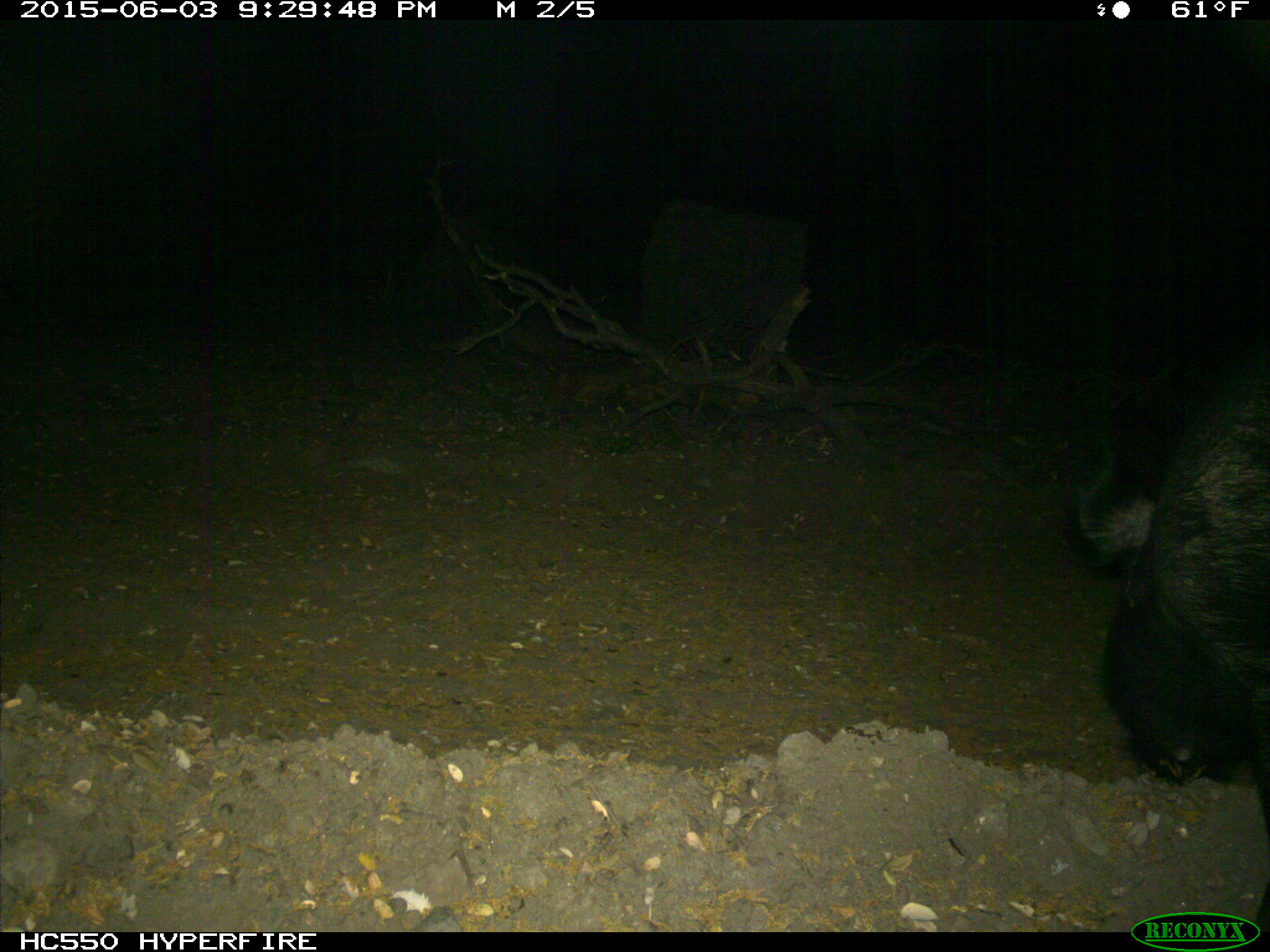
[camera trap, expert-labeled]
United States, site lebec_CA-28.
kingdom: Animalia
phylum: Chordata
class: Mammalia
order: Artiodactyla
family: Suidae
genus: Sus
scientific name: Sus scrofa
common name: wild boar